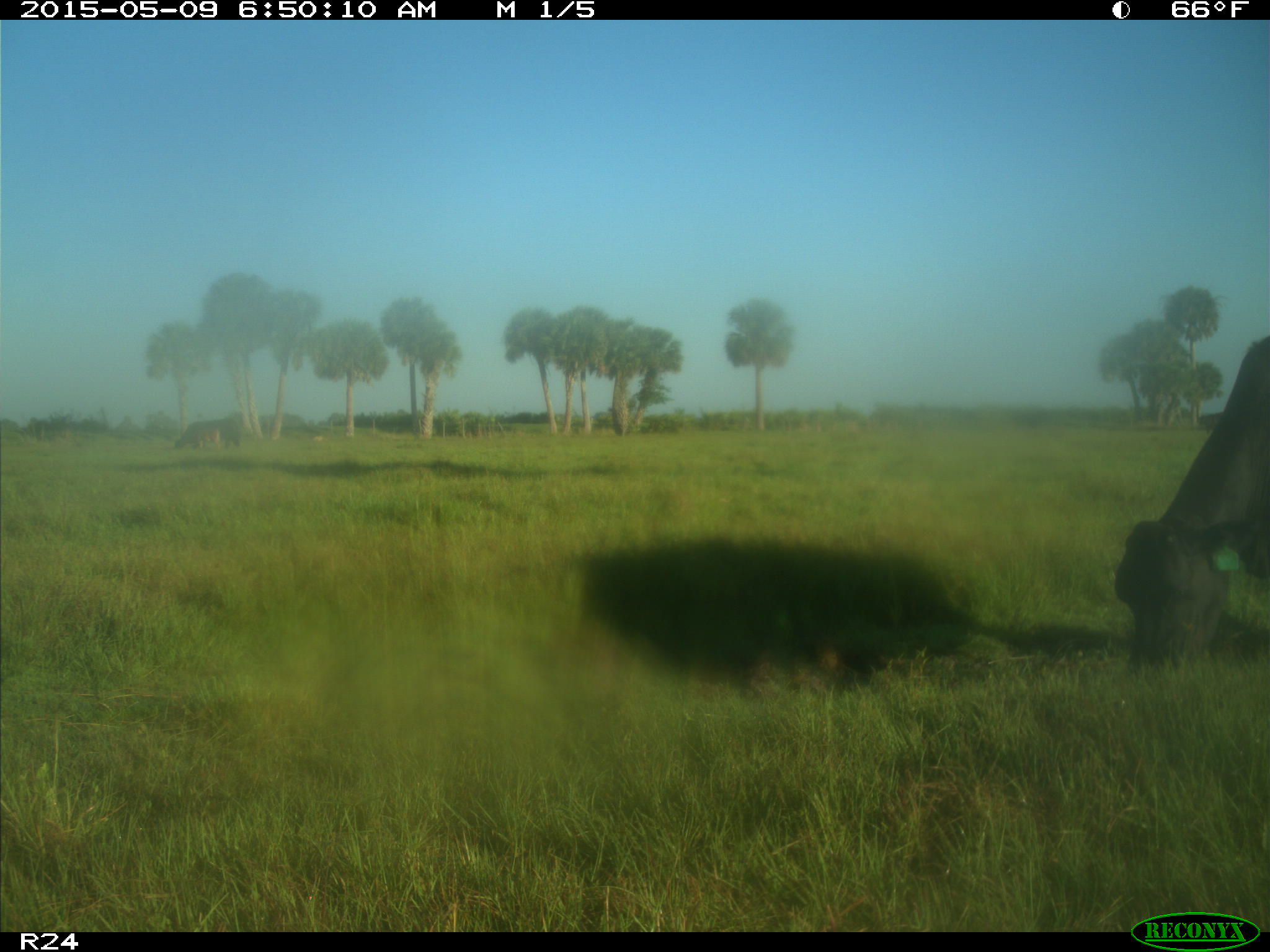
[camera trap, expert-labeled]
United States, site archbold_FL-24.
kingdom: Animalia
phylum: Chordata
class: Mammalia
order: Artiodactyla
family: Bovidae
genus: Bos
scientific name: Bos taurus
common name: domestic cow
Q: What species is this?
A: Bos taurus (domestic cow).